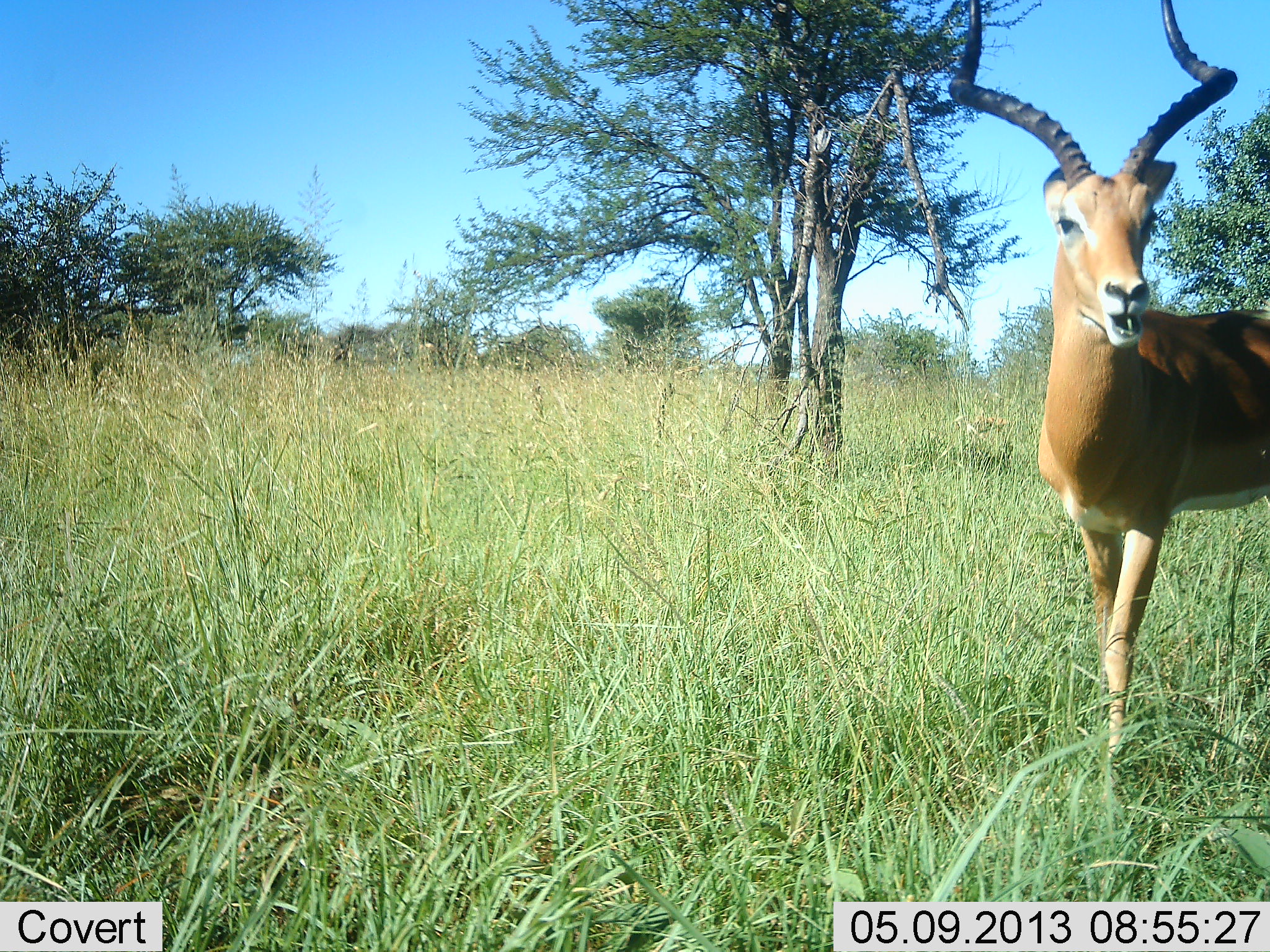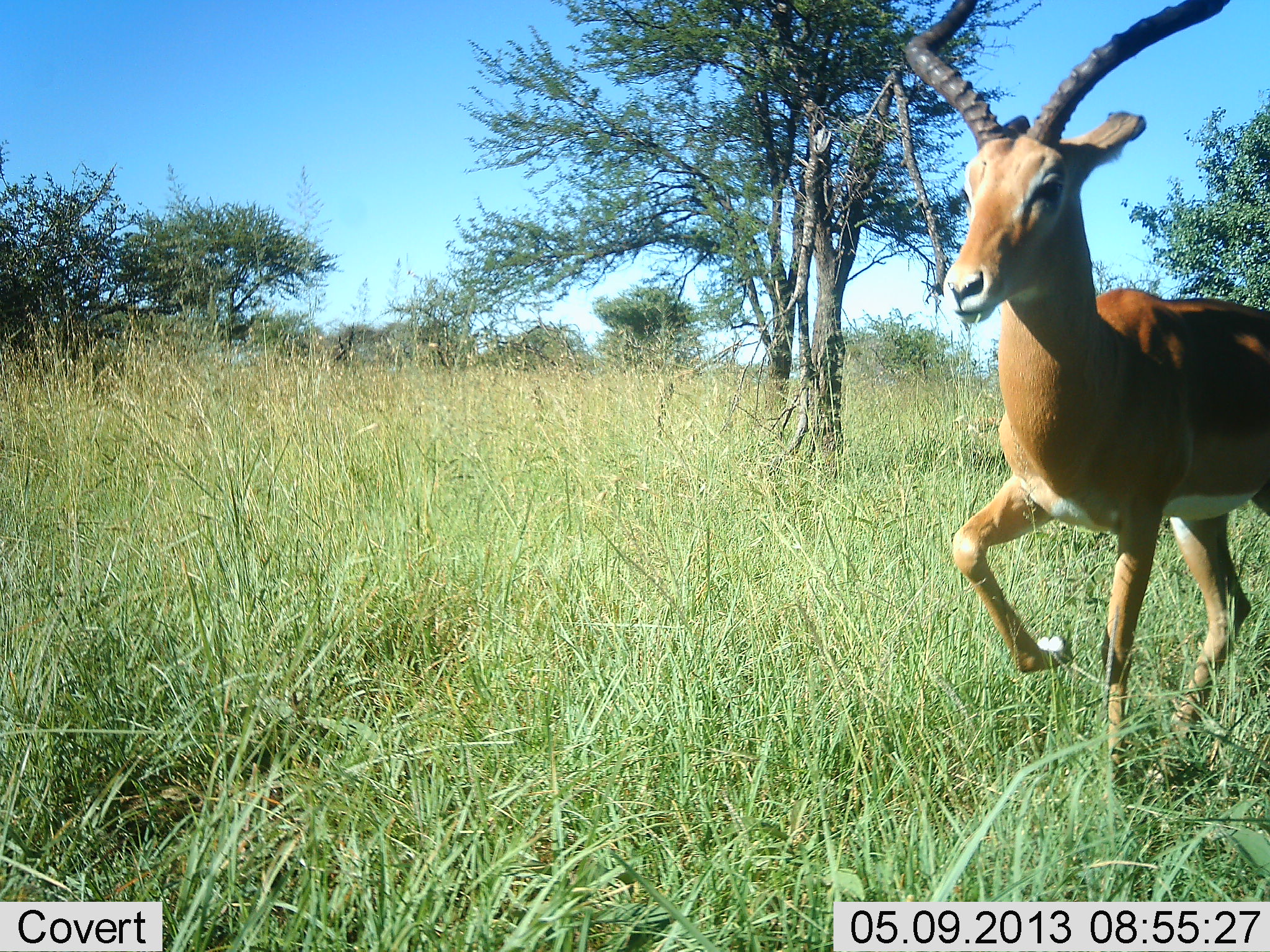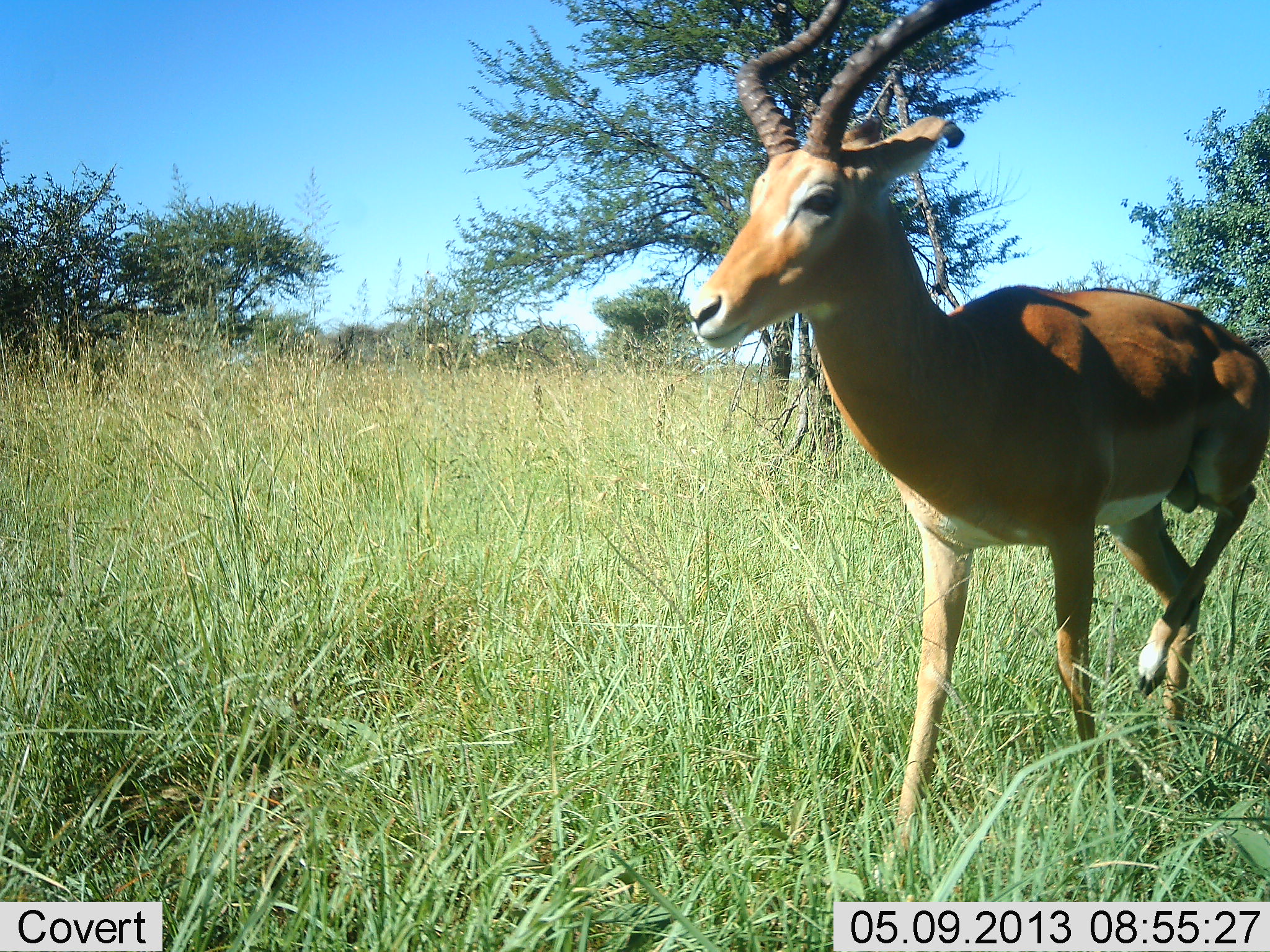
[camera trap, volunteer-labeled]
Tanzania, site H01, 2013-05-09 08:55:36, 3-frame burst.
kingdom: Animalia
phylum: Chordata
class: Mammalia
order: Artiodactyla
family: Bovidae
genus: Aepyceros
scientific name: Aepyceros melampus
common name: impala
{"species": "impala (Aepyceros melampus)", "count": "1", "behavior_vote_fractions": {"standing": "0%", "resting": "0%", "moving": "100%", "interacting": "0%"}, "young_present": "0%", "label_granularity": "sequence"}